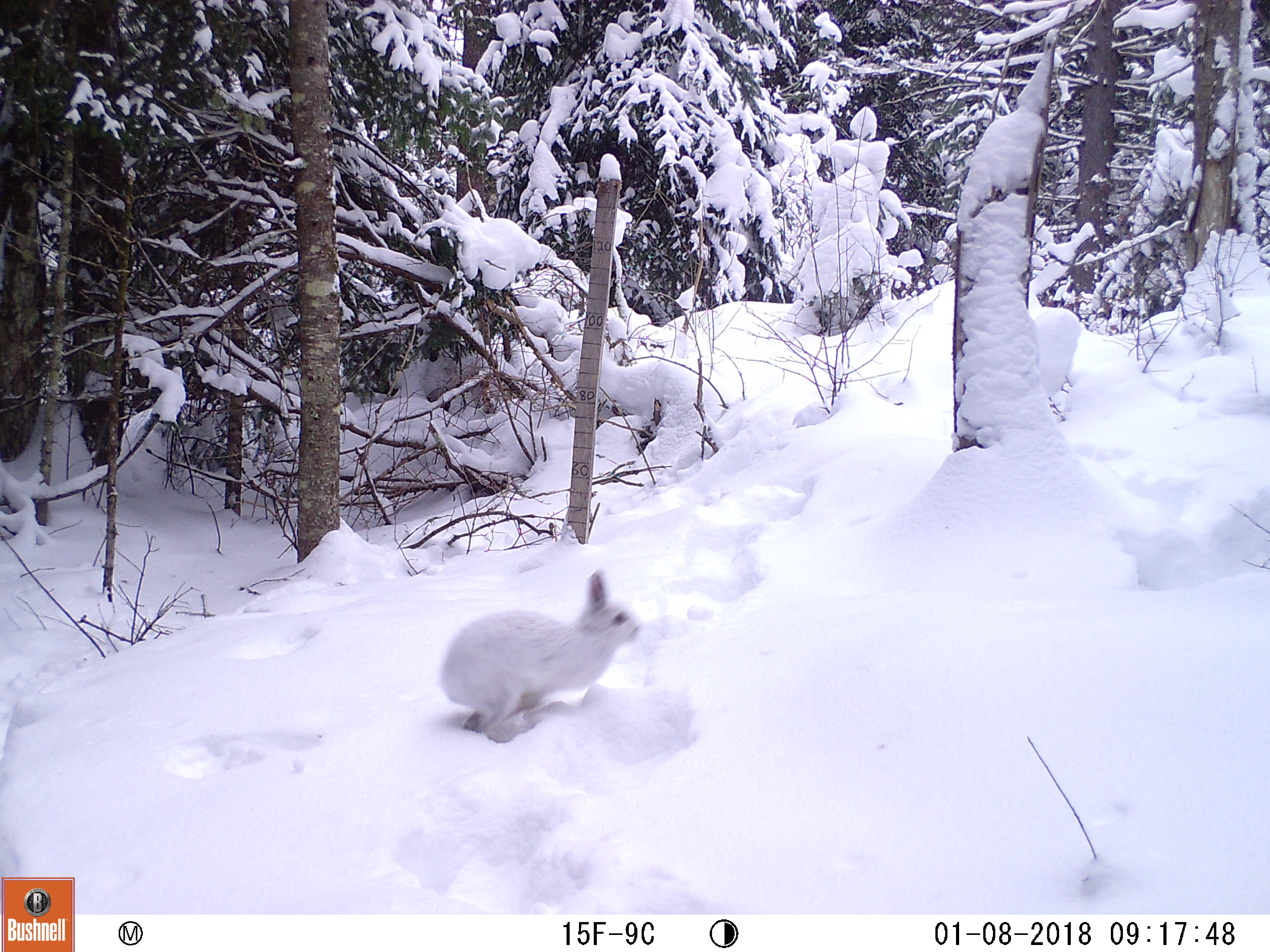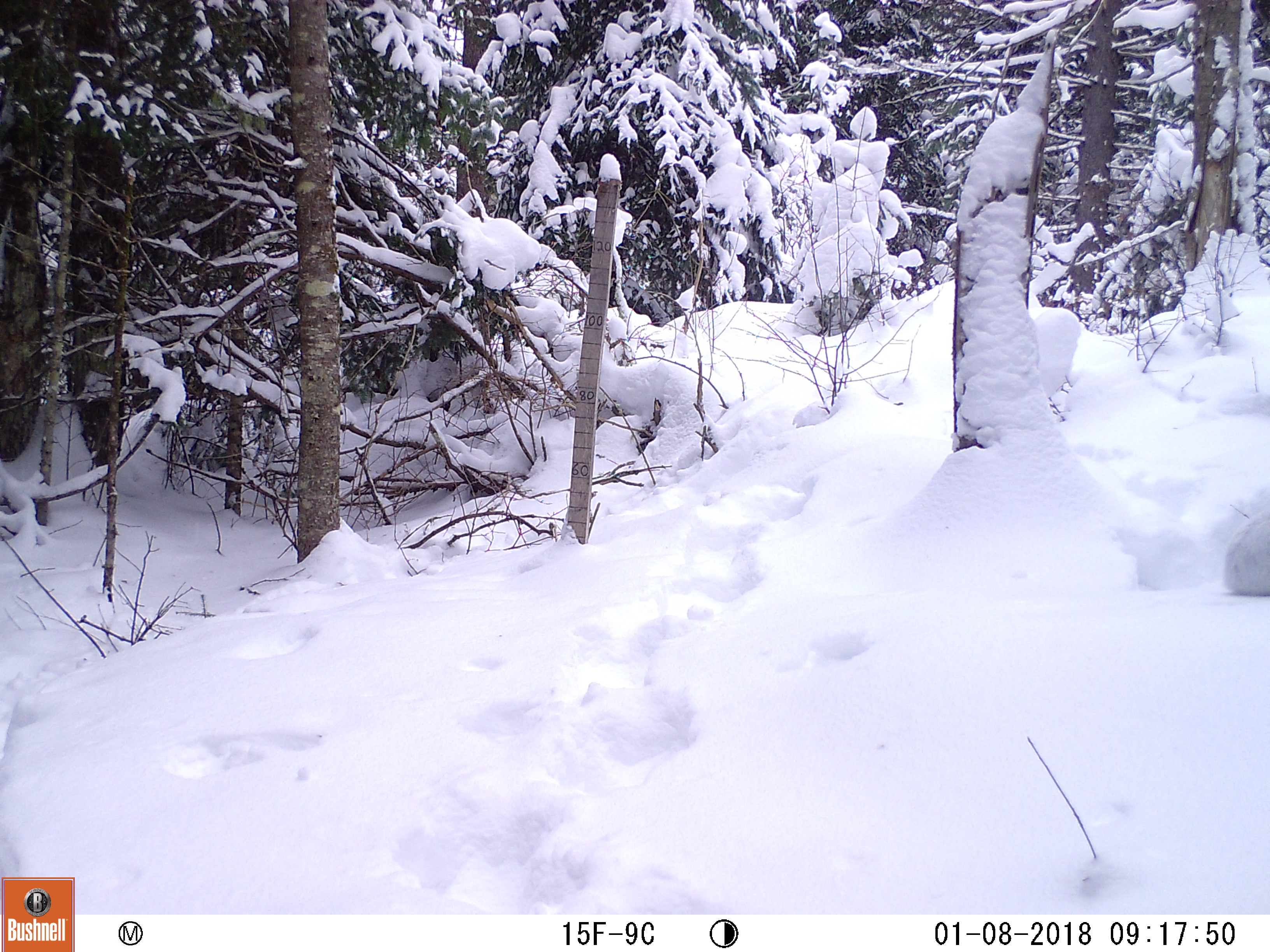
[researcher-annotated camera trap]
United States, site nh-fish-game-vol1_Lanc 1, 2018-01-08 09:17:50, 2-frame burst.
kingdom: Animalia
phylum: Chordata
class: Mammalia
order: Lagomorpha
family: Leporidae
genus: Lepus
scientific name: Lepus americanus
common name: snowshoe hare